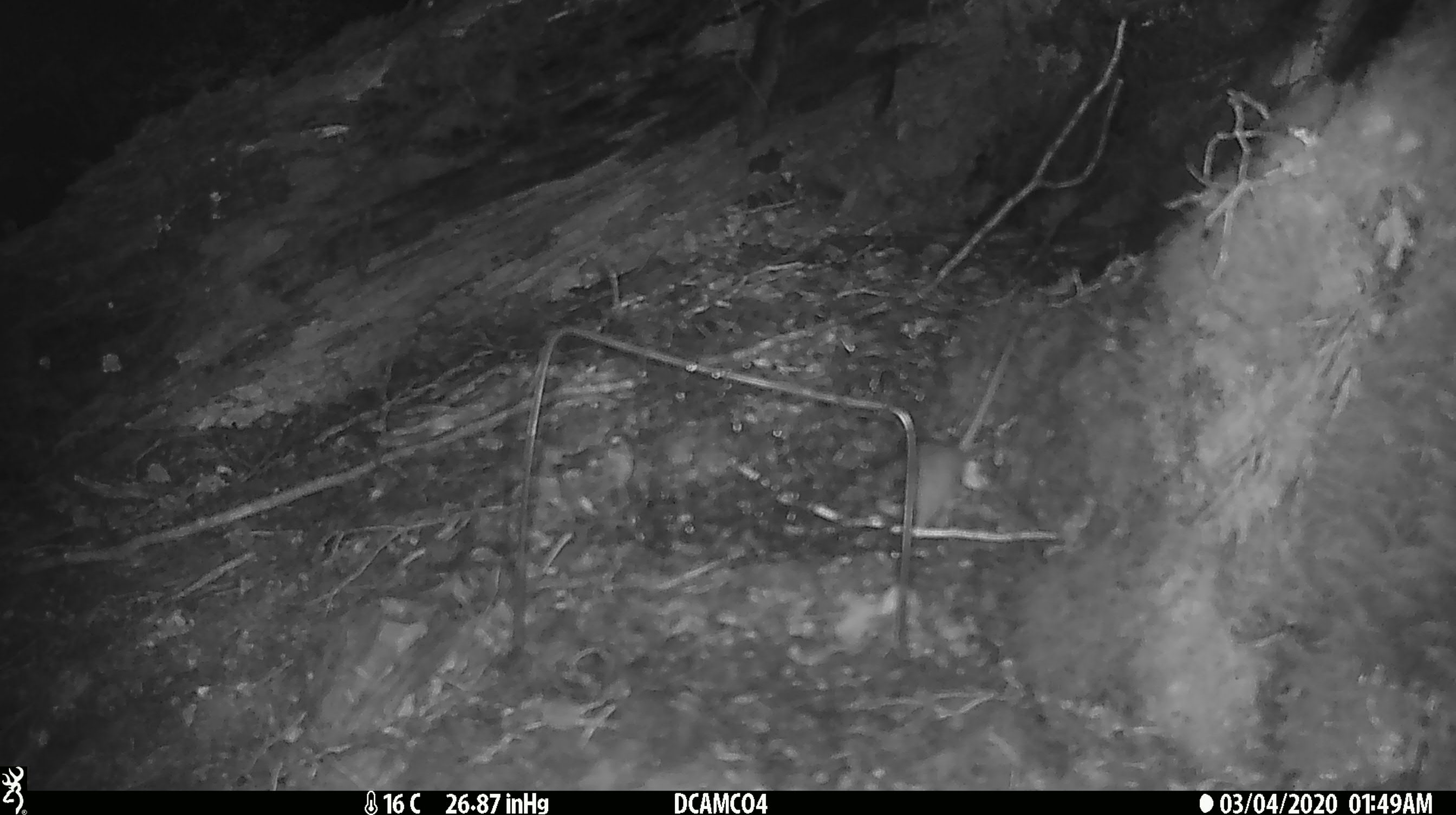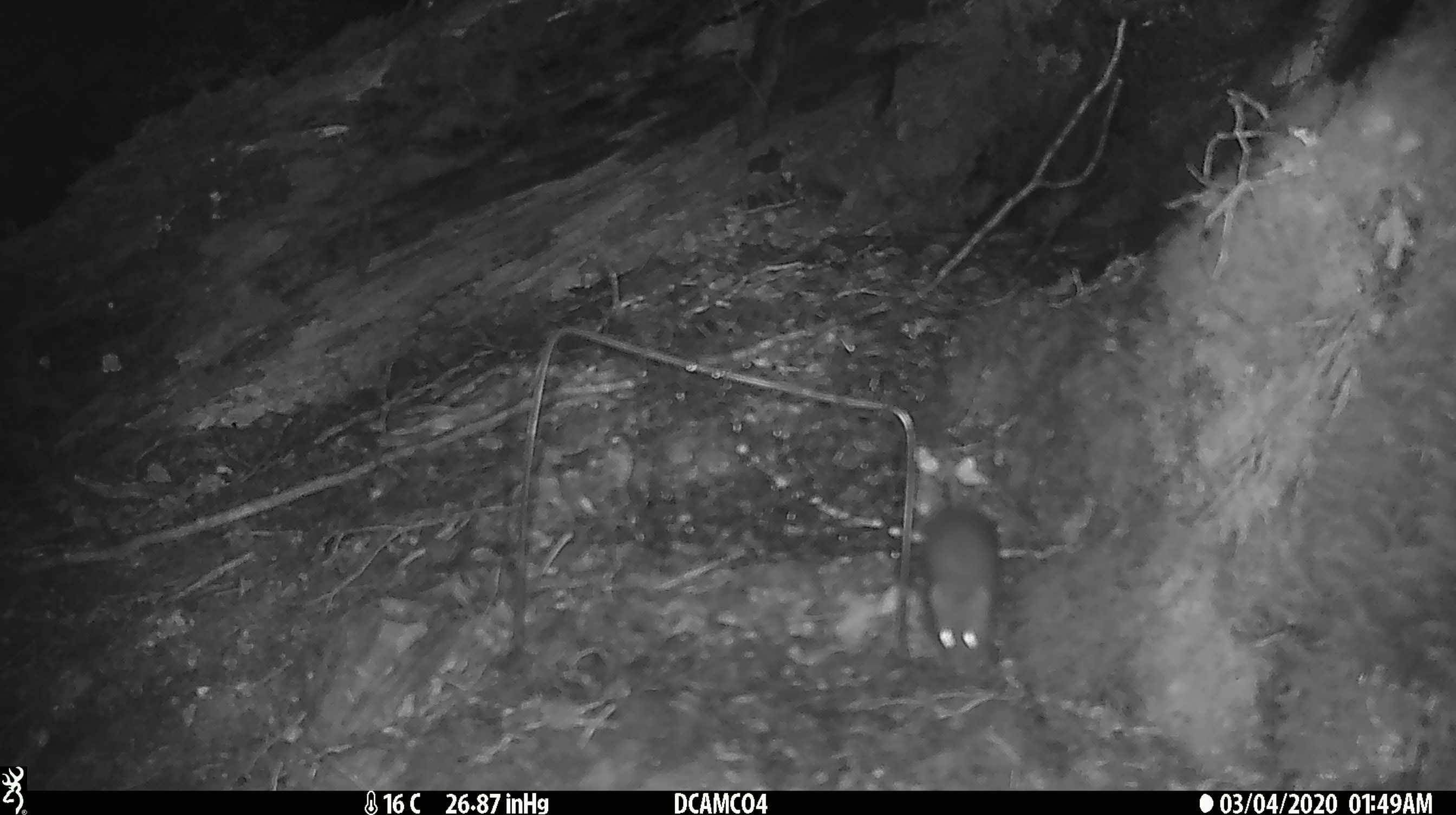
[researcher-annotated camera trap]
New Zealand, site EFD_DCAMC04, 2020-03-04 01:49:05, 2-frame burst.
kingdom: Animalia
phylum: Chordata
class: Mammalia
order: Rodentia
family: Muridae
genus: Mus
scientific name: Mus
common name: mouse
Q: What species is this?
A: Mouse (Mus).